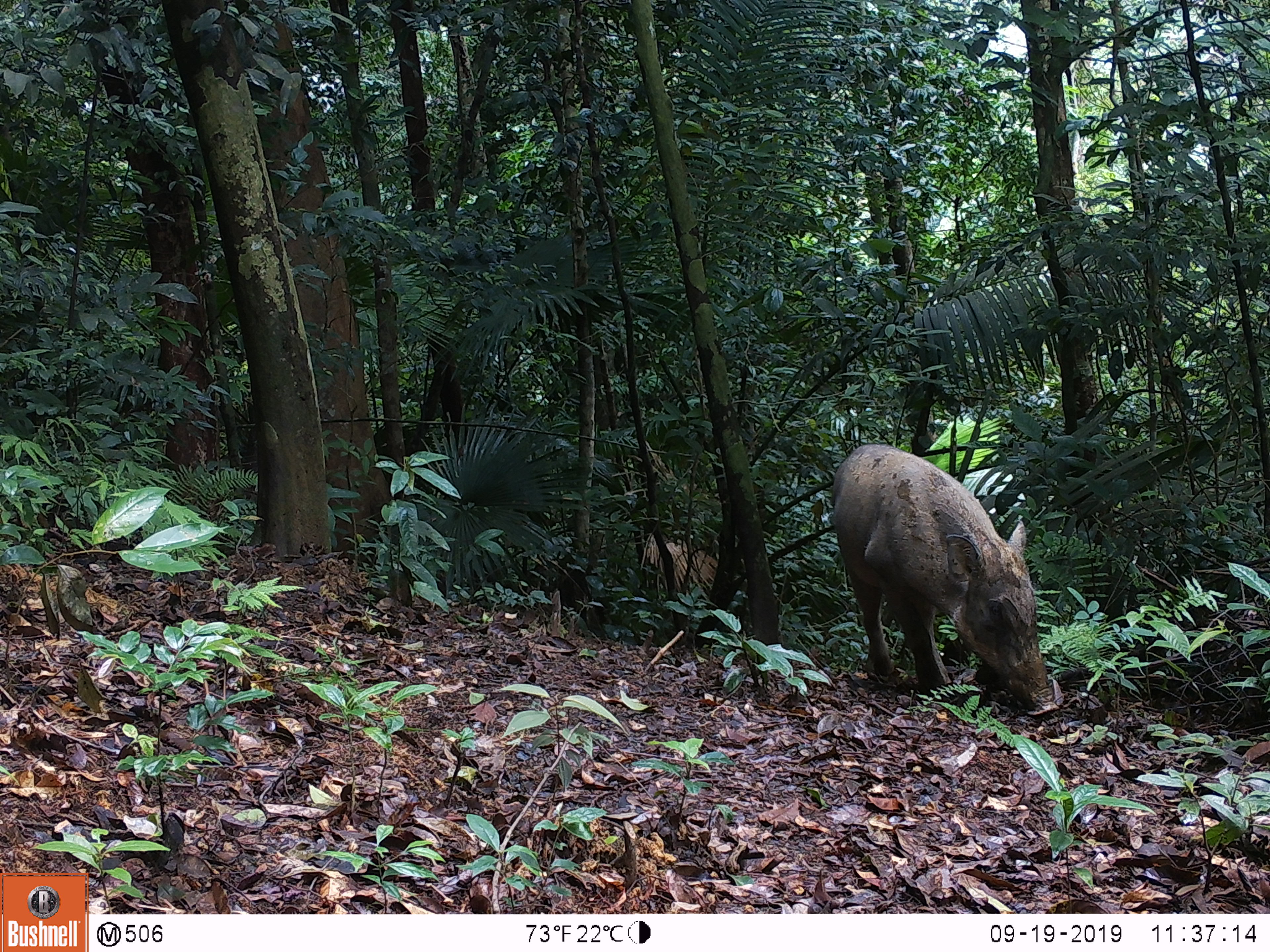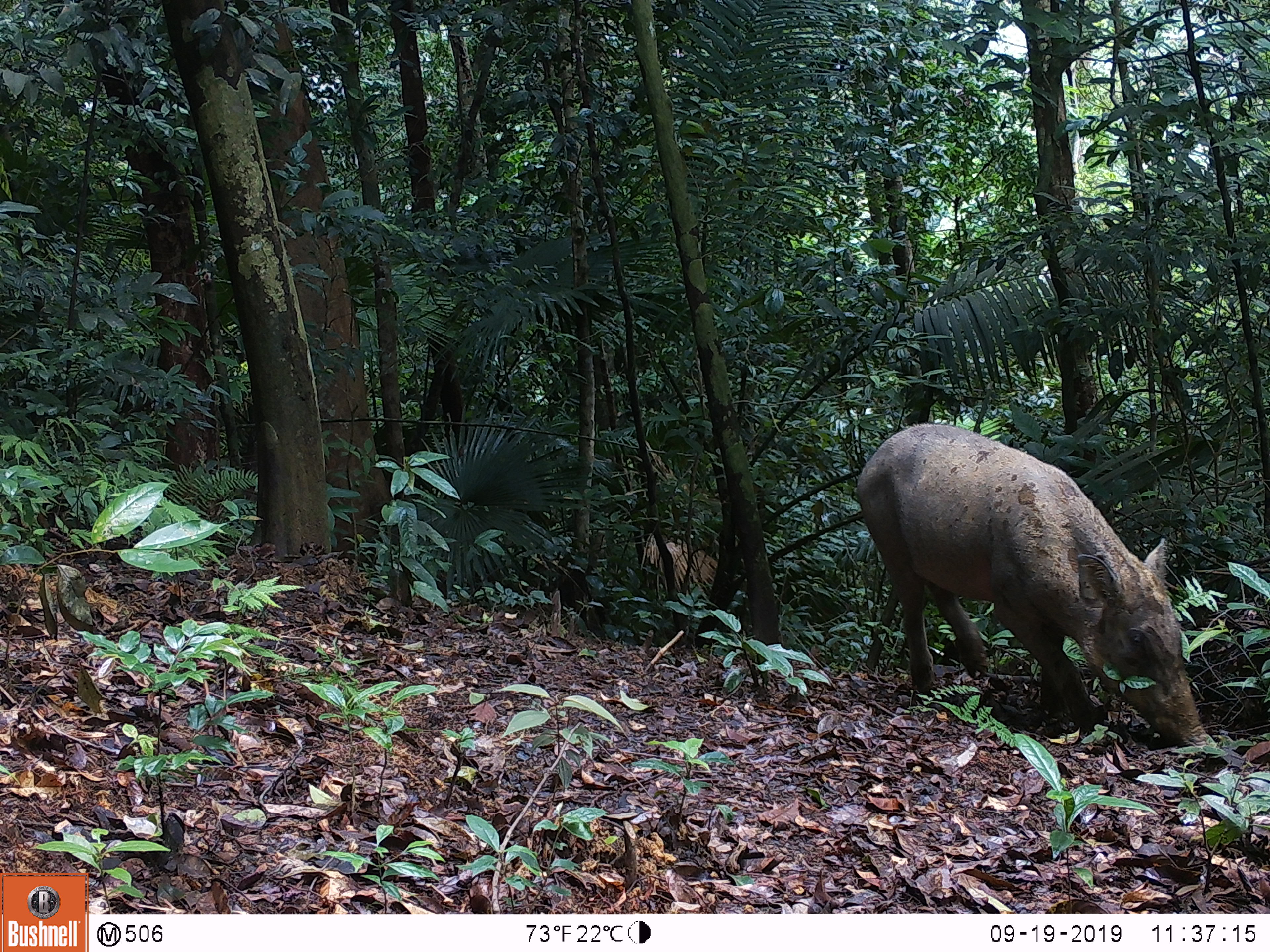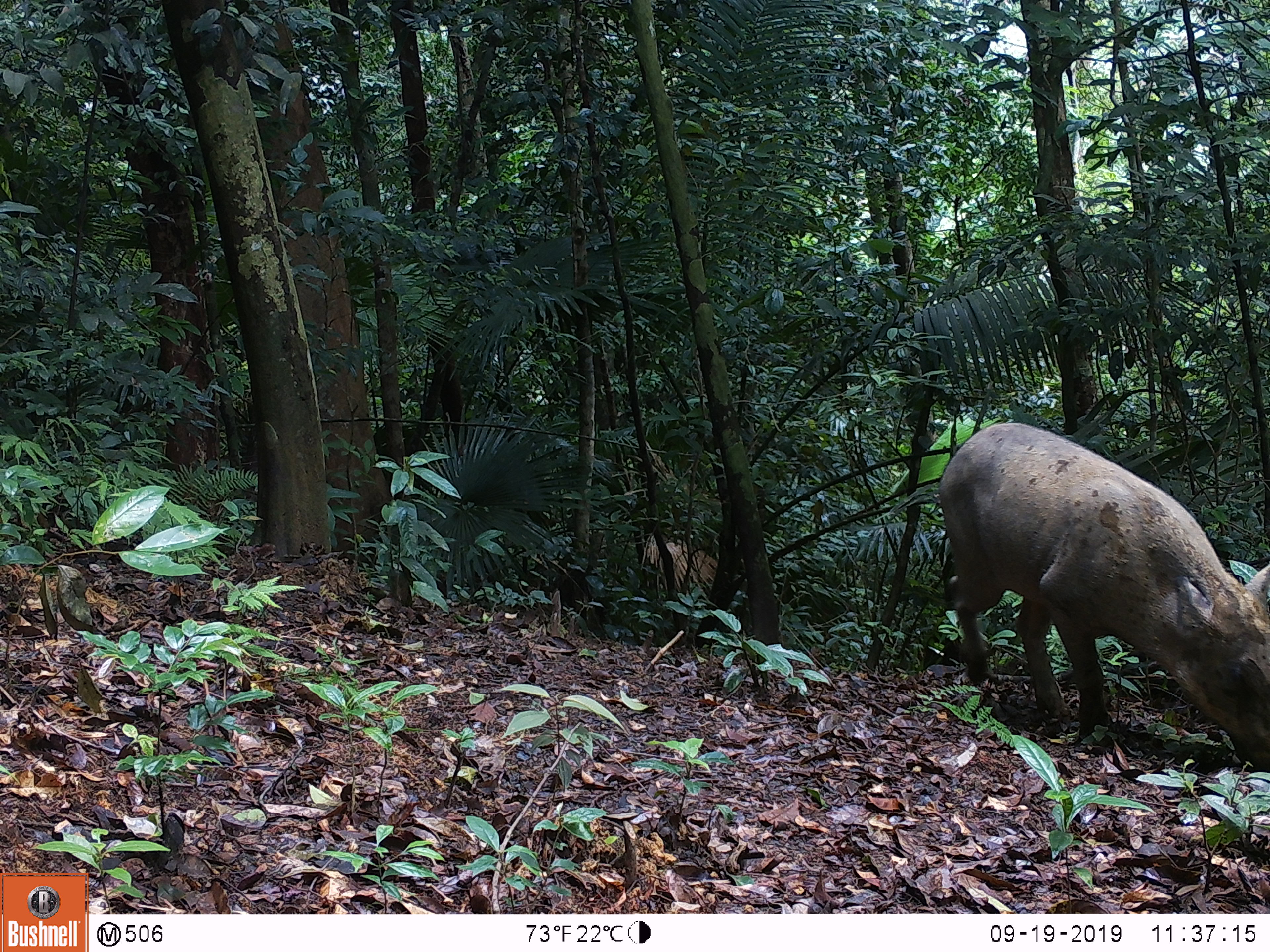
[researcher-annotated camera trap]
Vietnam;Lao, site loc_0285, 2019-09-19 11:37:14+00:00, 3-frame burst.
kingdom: Animalia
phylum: Chordata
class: Mammalia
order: Artiodactyla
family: Suidae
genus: Sus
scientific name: Sus scrofa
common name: eurasian wild pig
Eurasian wild pig (Sus scrofa). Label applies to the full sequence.